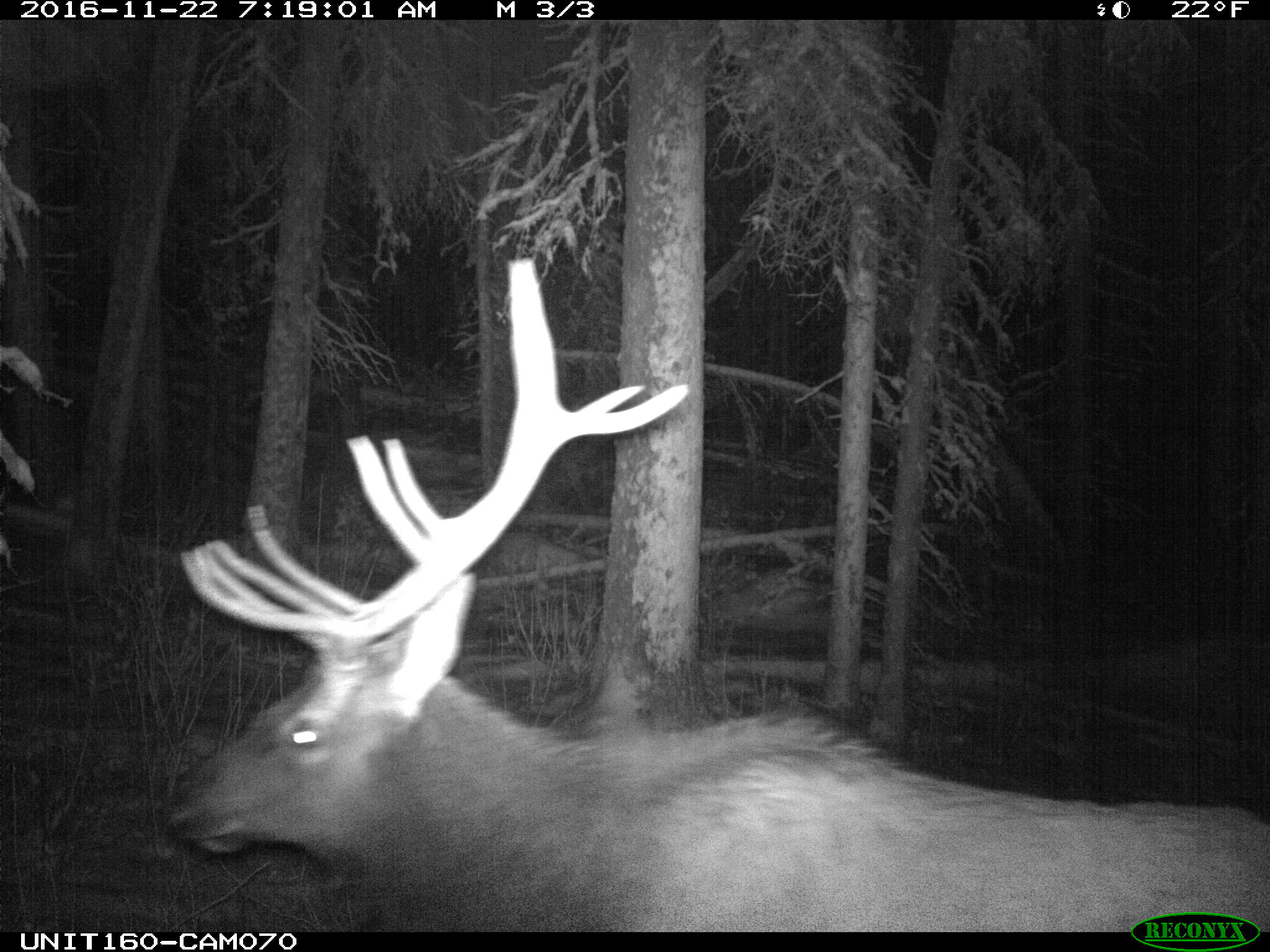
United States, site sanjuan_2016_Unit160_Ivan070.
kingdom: Animalia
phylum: Chordata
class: Mammalia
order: Artiodactyla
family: Cervidae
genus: Cervus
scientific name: Cervus elaphus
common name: red deer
Cervus elaphus (red deer).